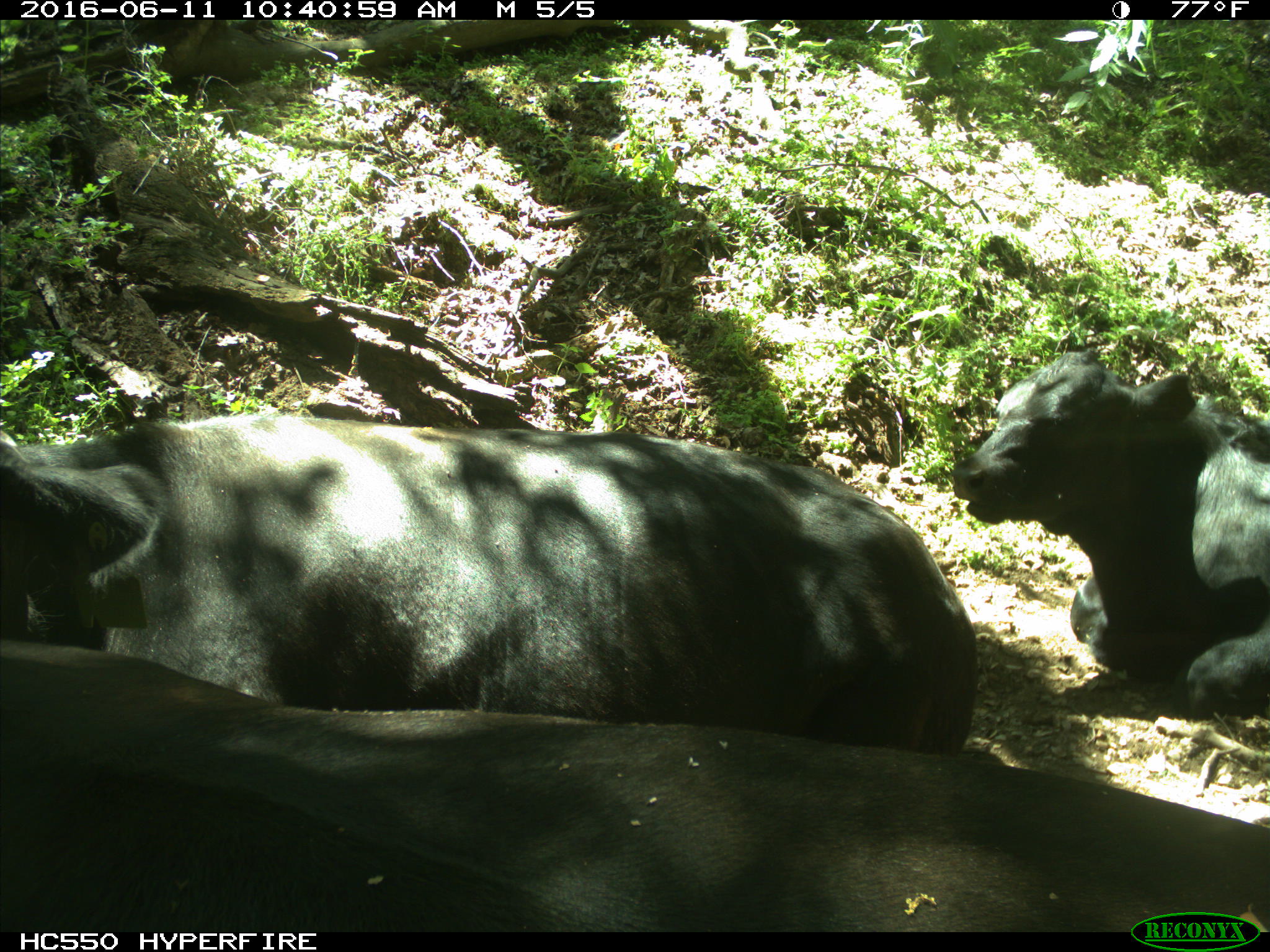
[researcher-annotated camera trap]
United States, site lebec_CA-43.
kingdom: Animalia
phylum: Chordata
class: Mammalia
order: Artiodactyla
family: Bovidae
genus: Bos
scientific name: Bos taurus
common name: domestic cow